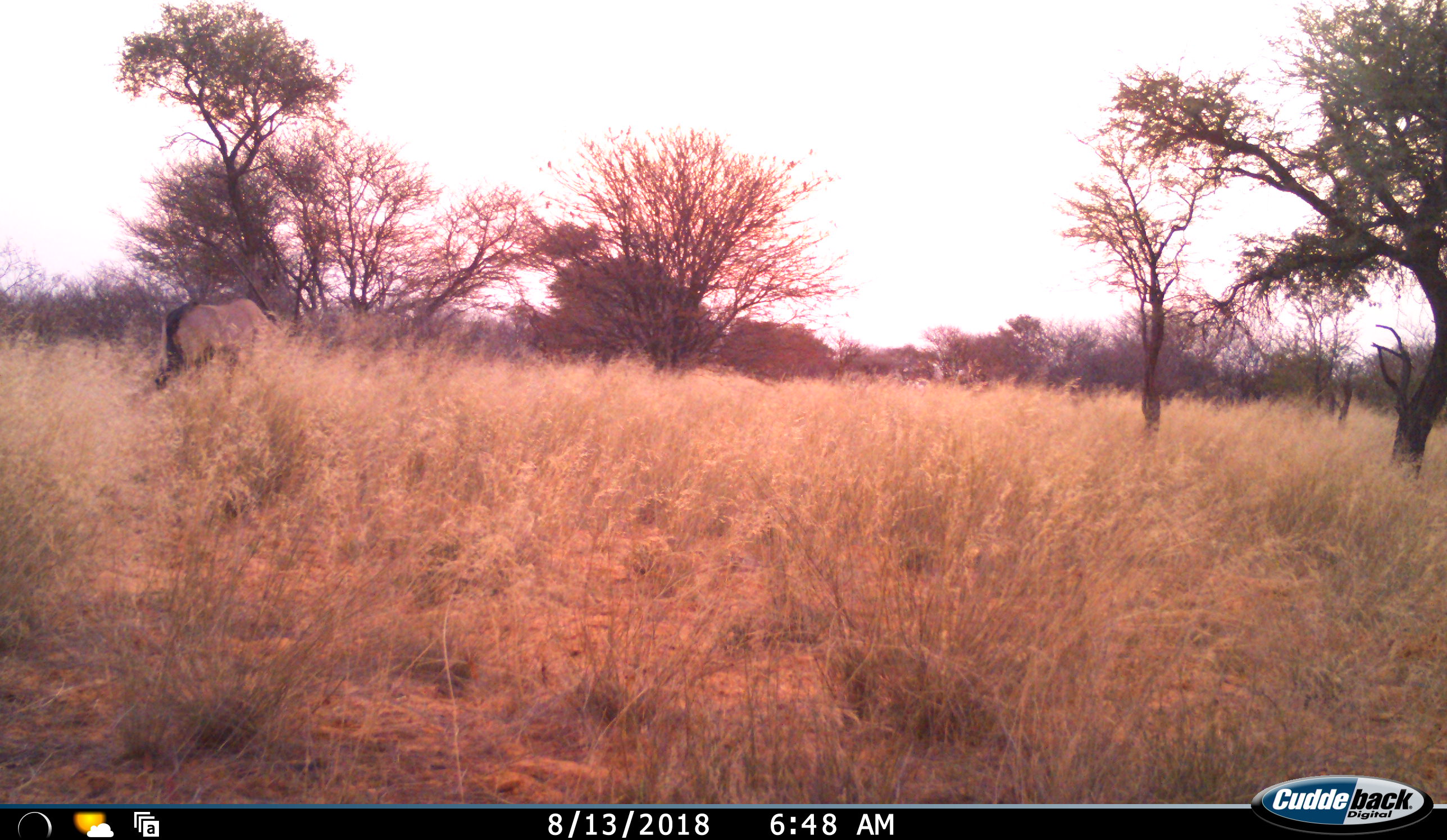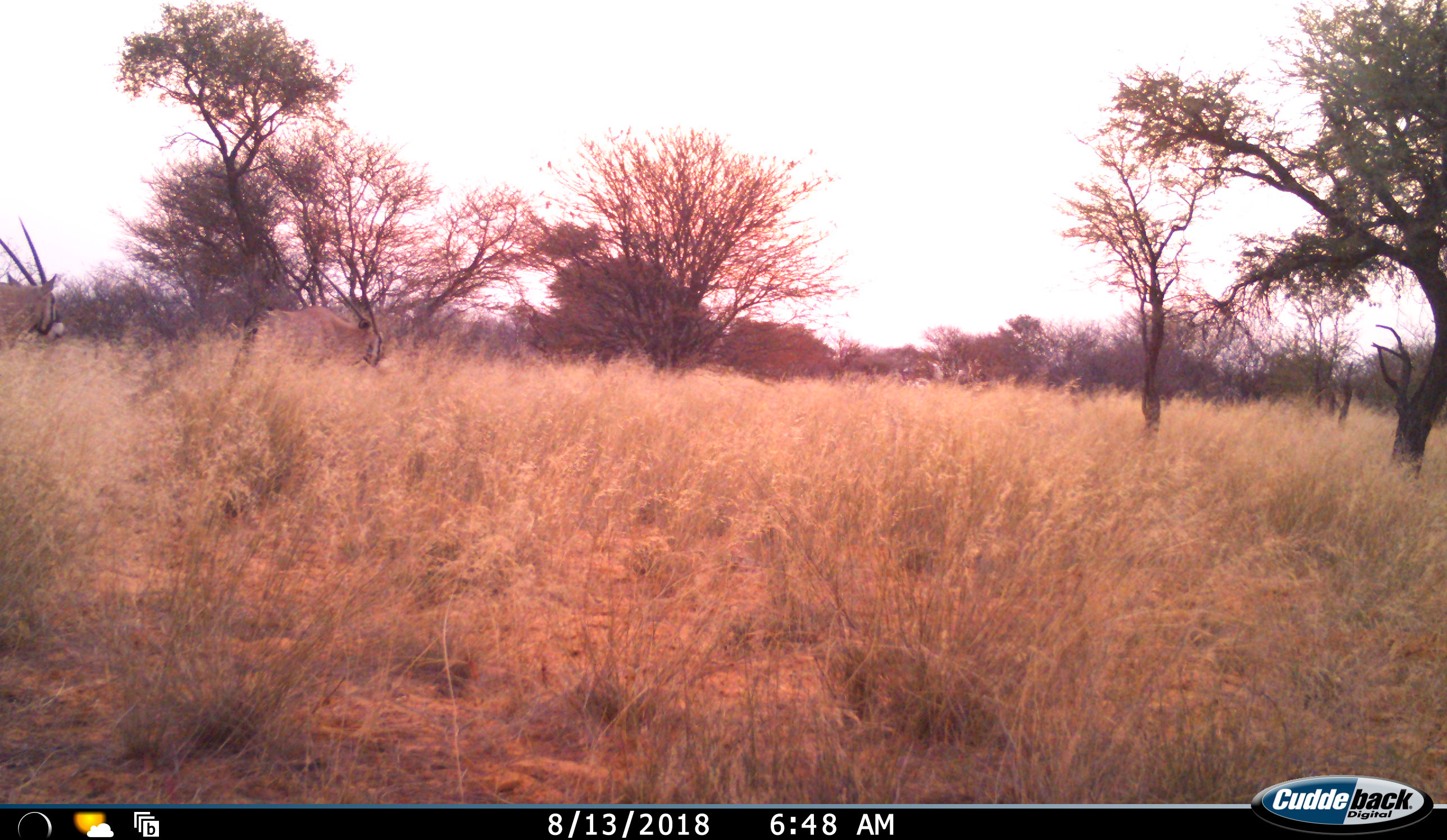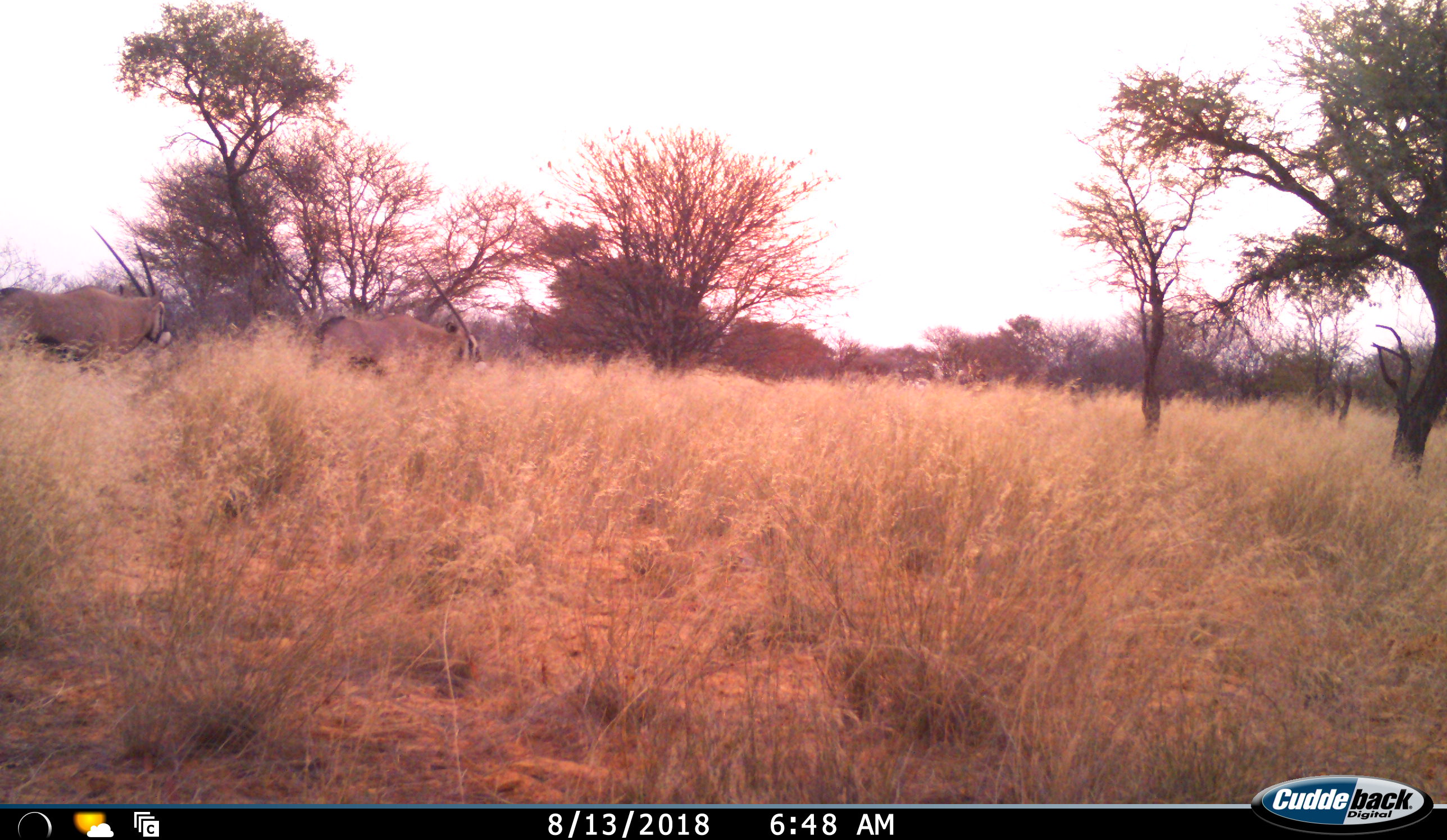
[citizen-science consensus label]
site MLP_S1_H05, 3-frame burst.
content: unidentified animal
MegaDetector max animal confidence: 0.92